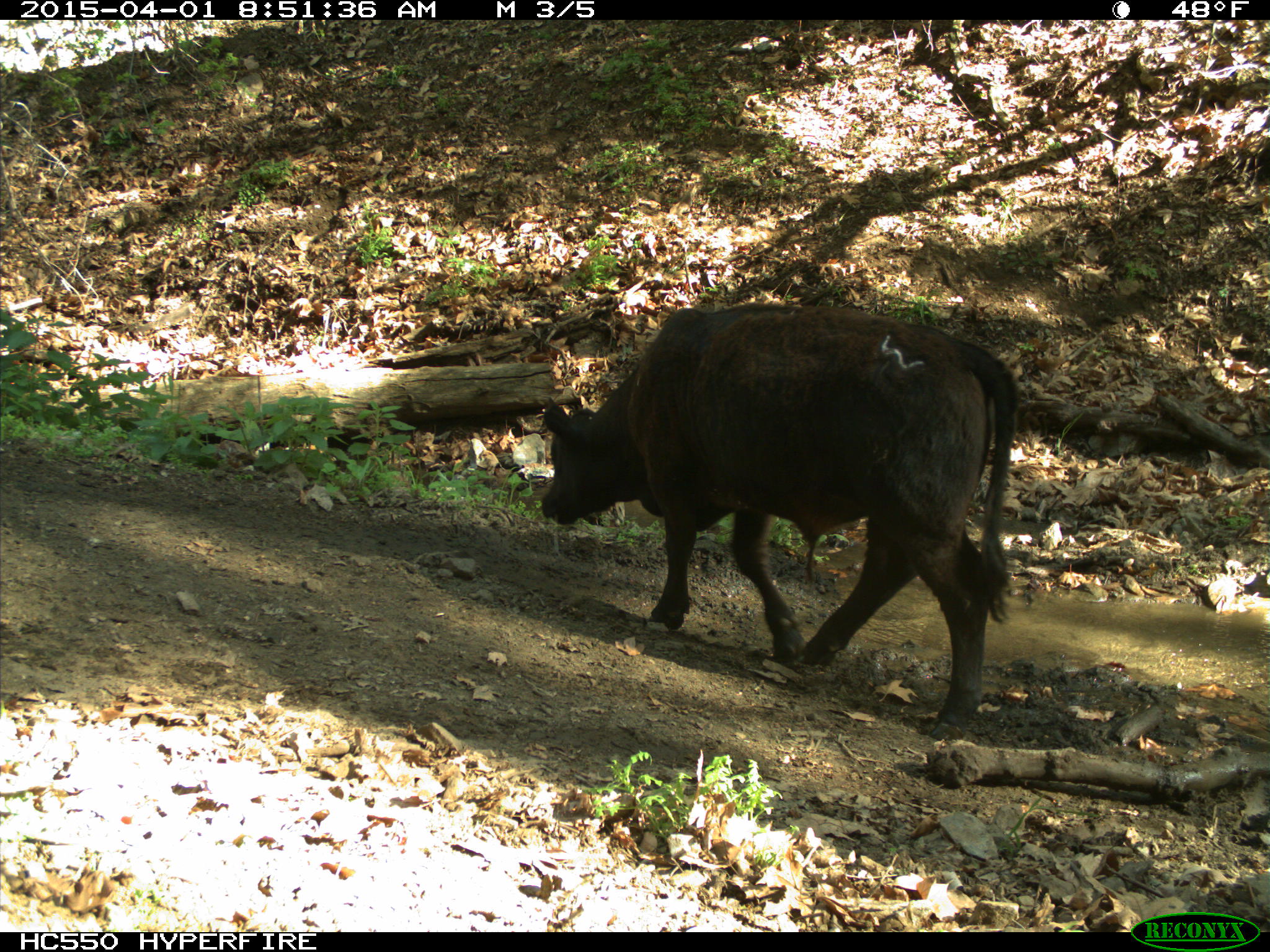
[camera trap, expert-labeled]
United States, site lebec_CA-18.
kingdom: Animalia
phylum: Chordata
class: Mammalia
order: Artiodactyla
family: Bovidae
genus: Bos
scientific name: Bos taurus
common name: domestic cow